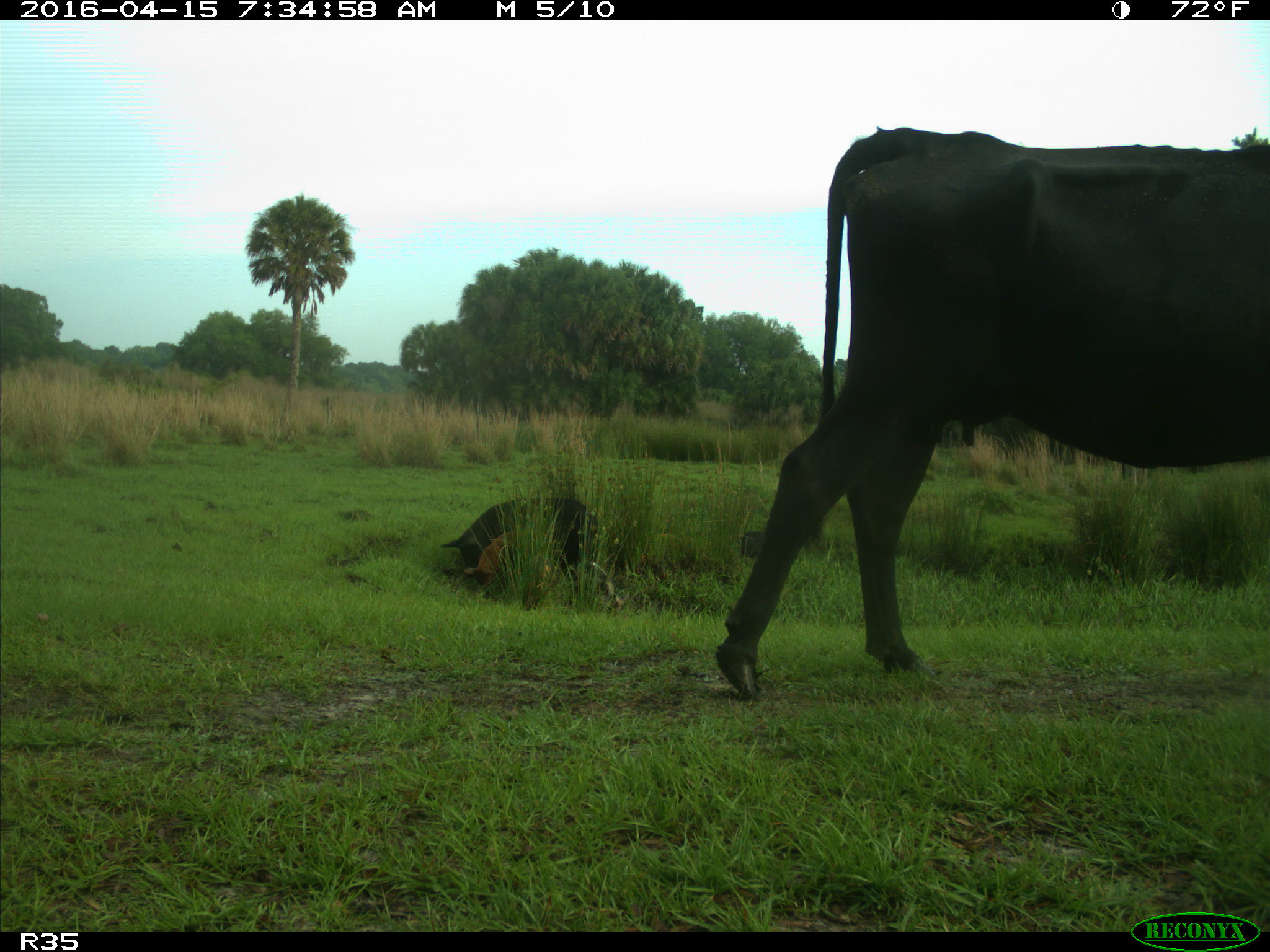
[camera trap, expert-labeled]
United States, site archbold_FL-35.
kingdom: Animalia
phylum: Chordata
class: Mammalia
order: Artiodactyla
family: Suidae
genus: Sus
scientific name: Sus scrofa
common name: wild boar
Sus scrofa (wild boar).